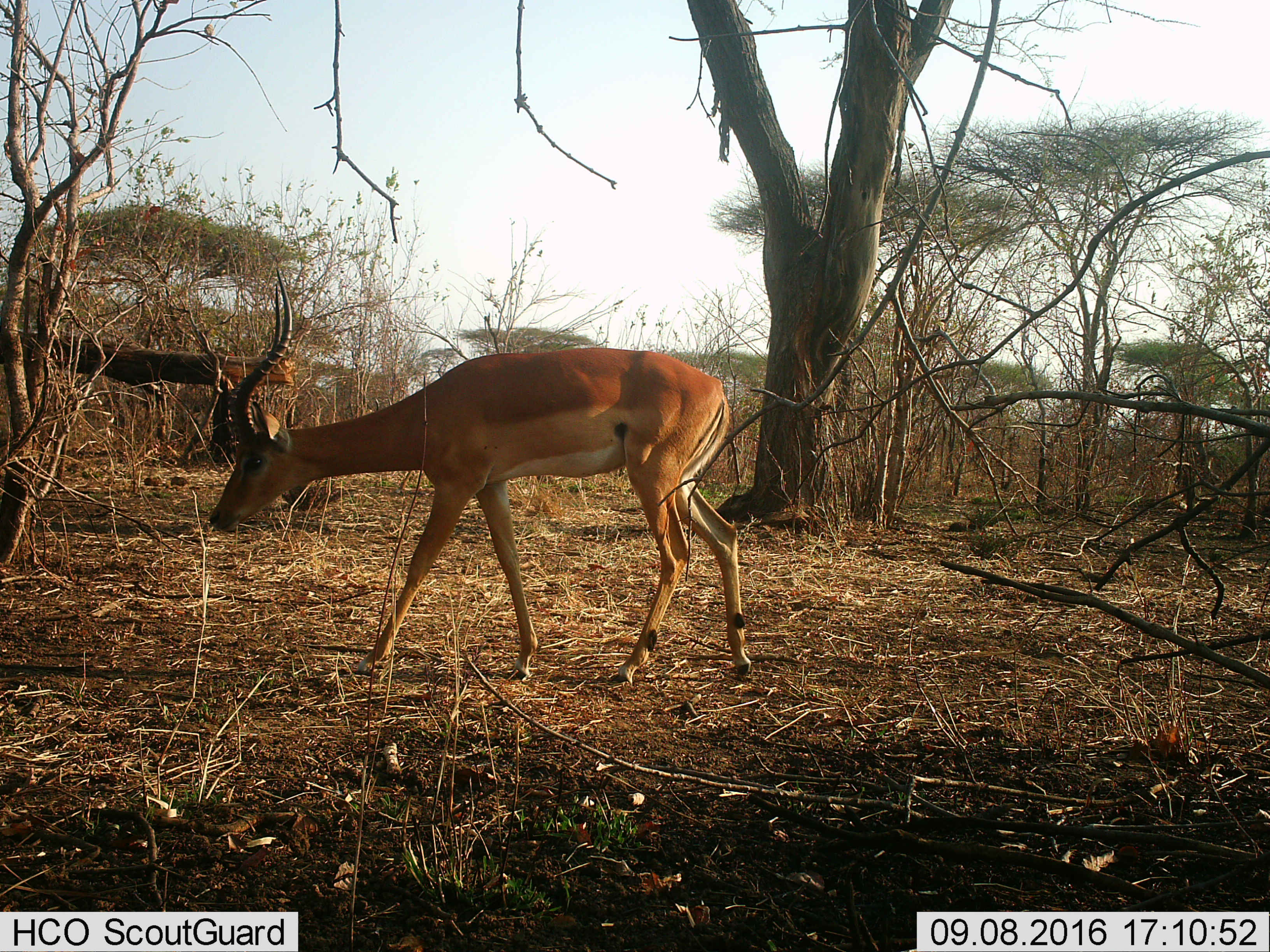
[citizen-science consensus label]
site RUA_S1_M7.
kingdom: Animalia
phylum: Chordata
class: Mammalia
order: Artiodactyla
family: Bovidae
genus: Aepyceros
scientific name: Aepyceros melampus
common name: impala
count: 1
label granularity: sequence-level